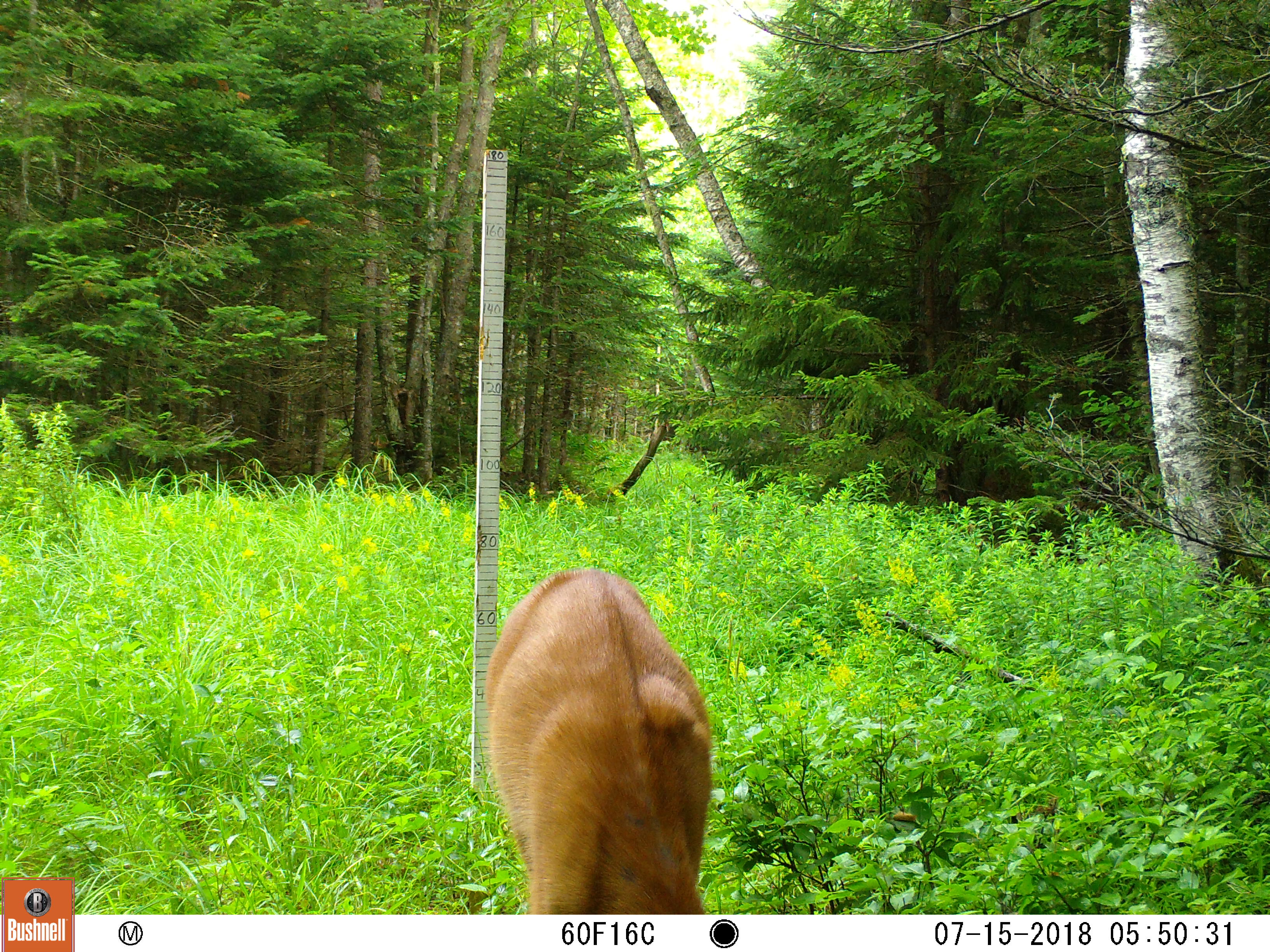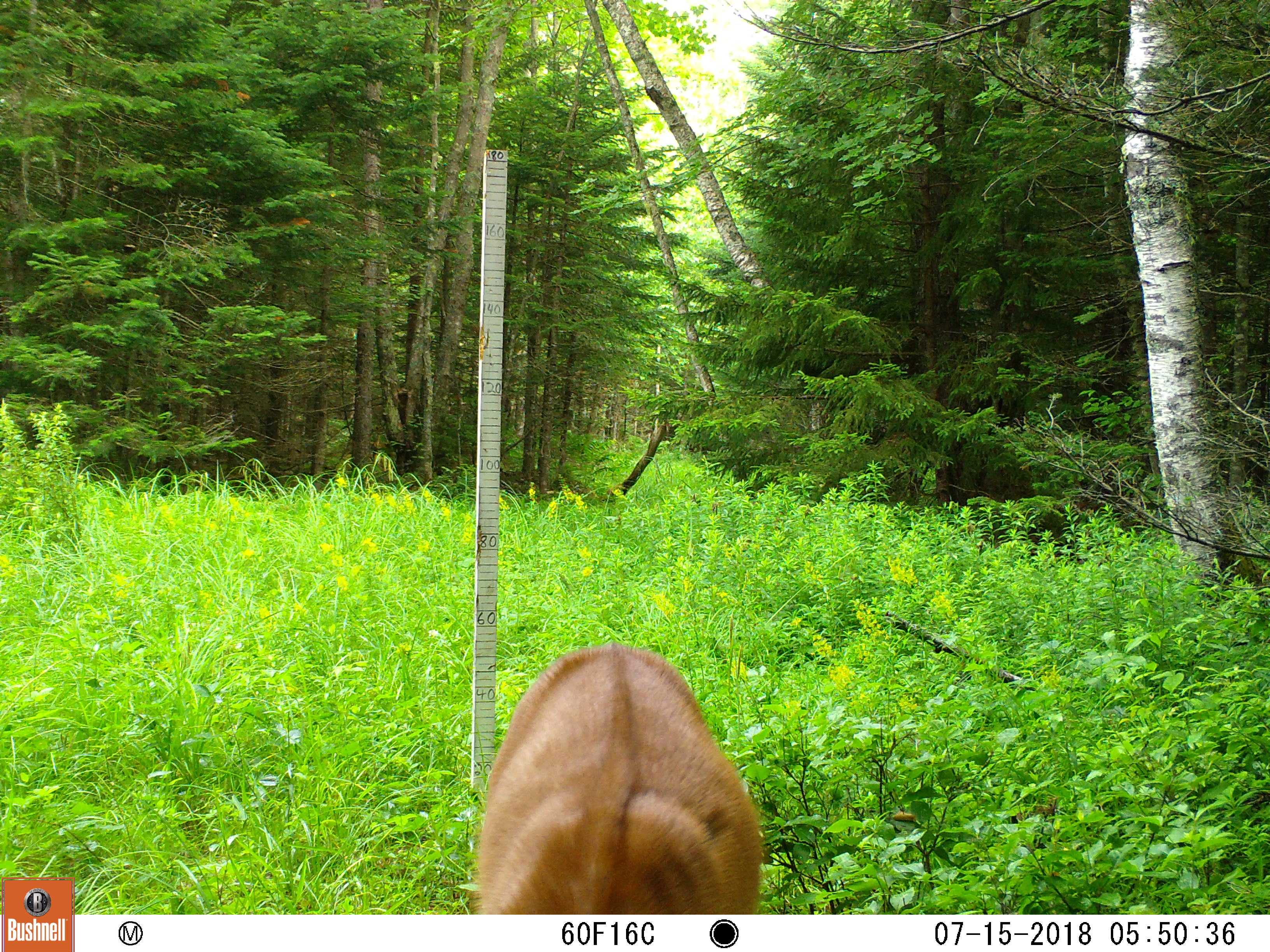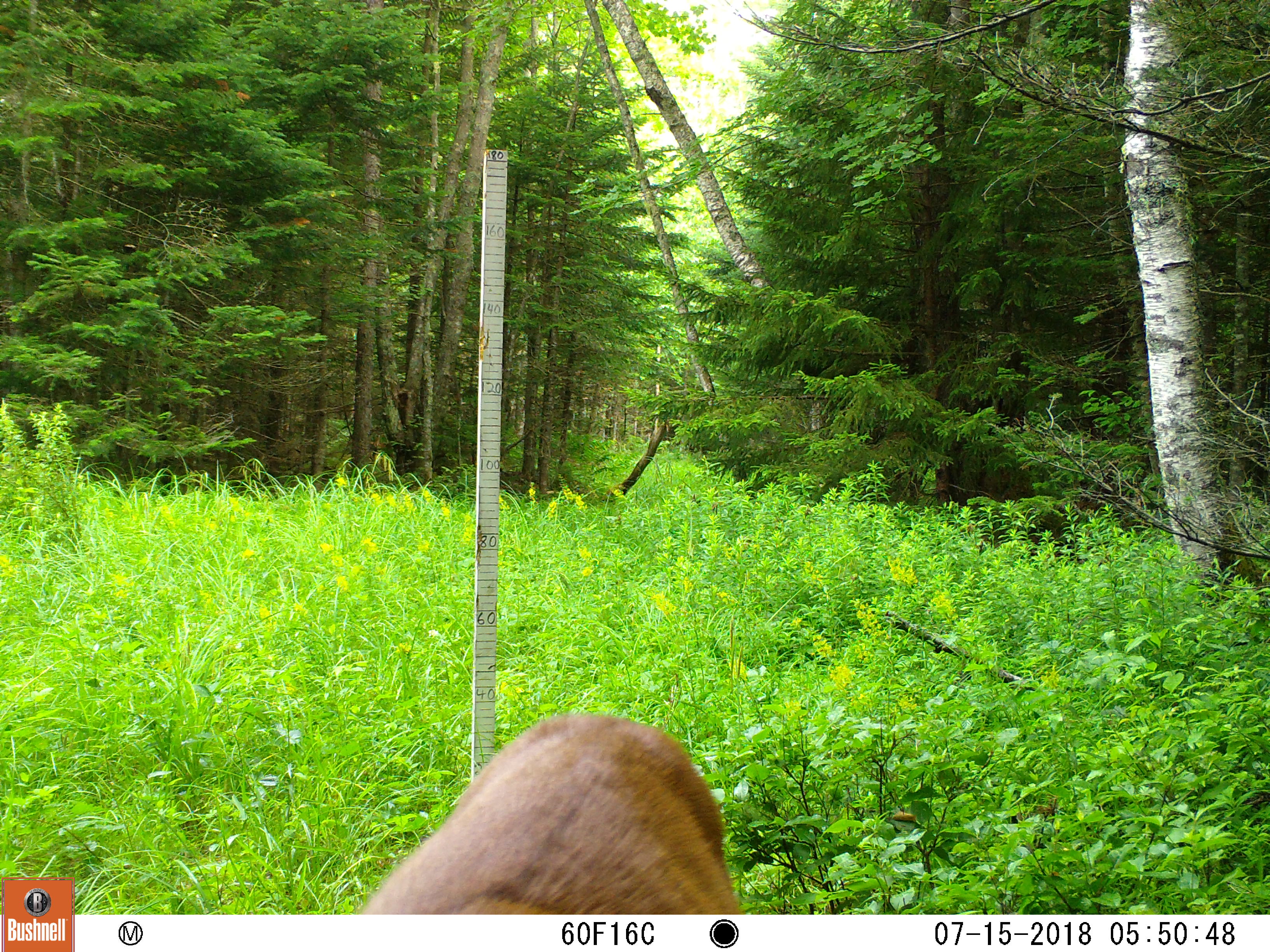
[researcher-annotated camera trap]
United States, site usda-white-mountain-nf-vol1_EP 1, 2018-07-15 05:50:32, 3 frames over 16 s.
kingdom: Animalia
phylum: Chordata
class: Mammalia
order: Artiodactyla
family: Cervidae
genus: Odocoileus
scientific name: Odocoileus virginianus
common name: white-tailed deer